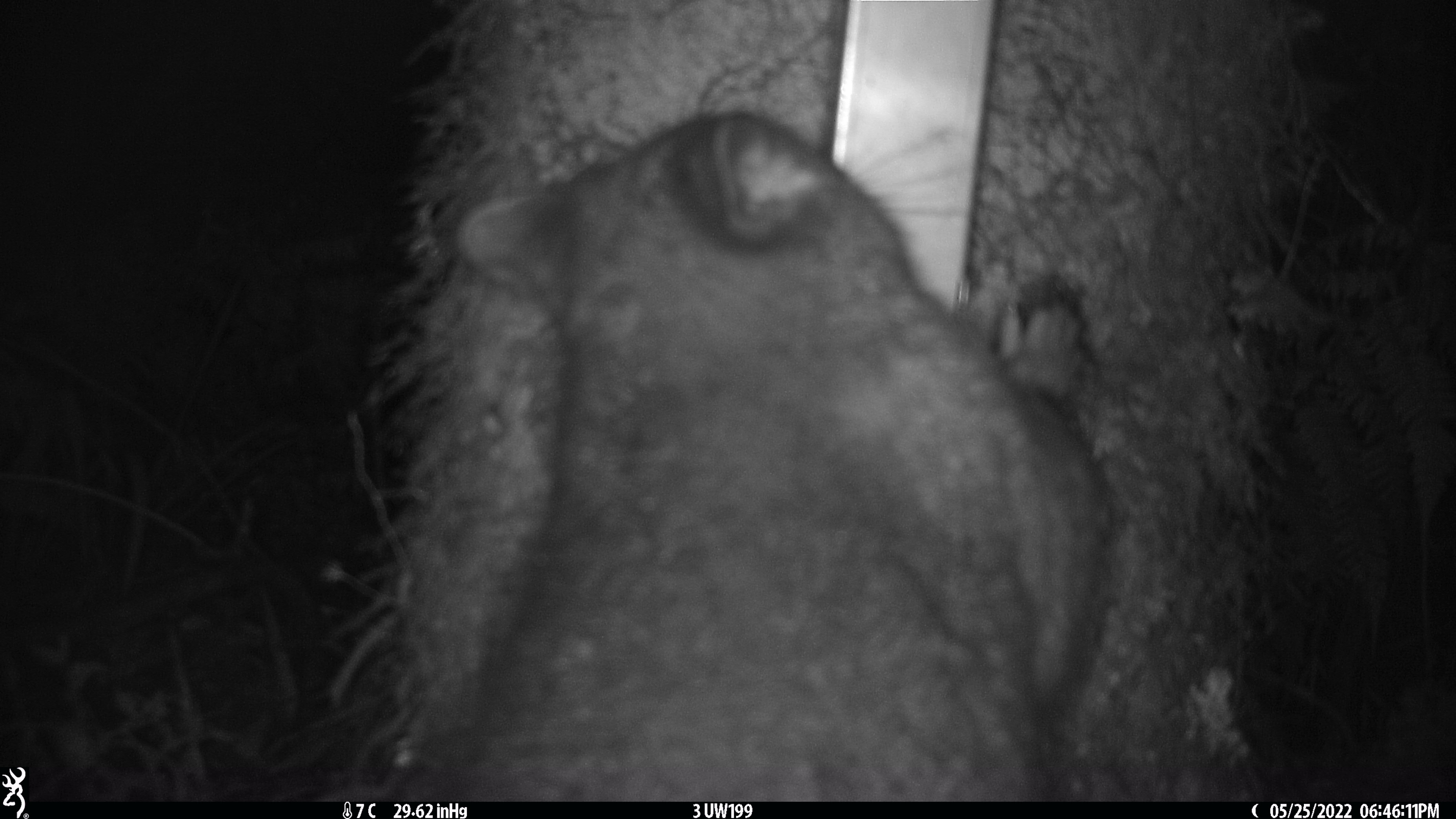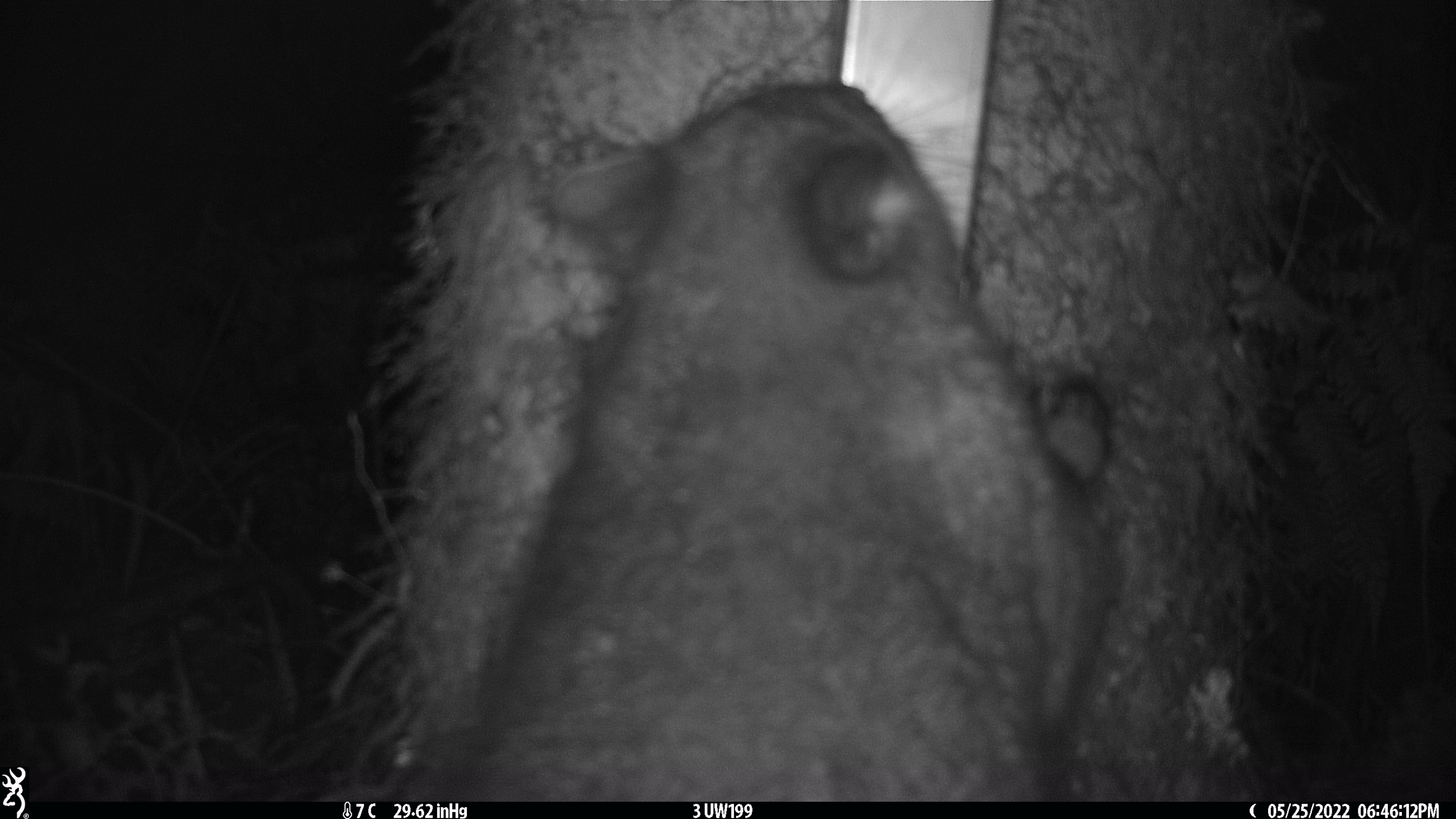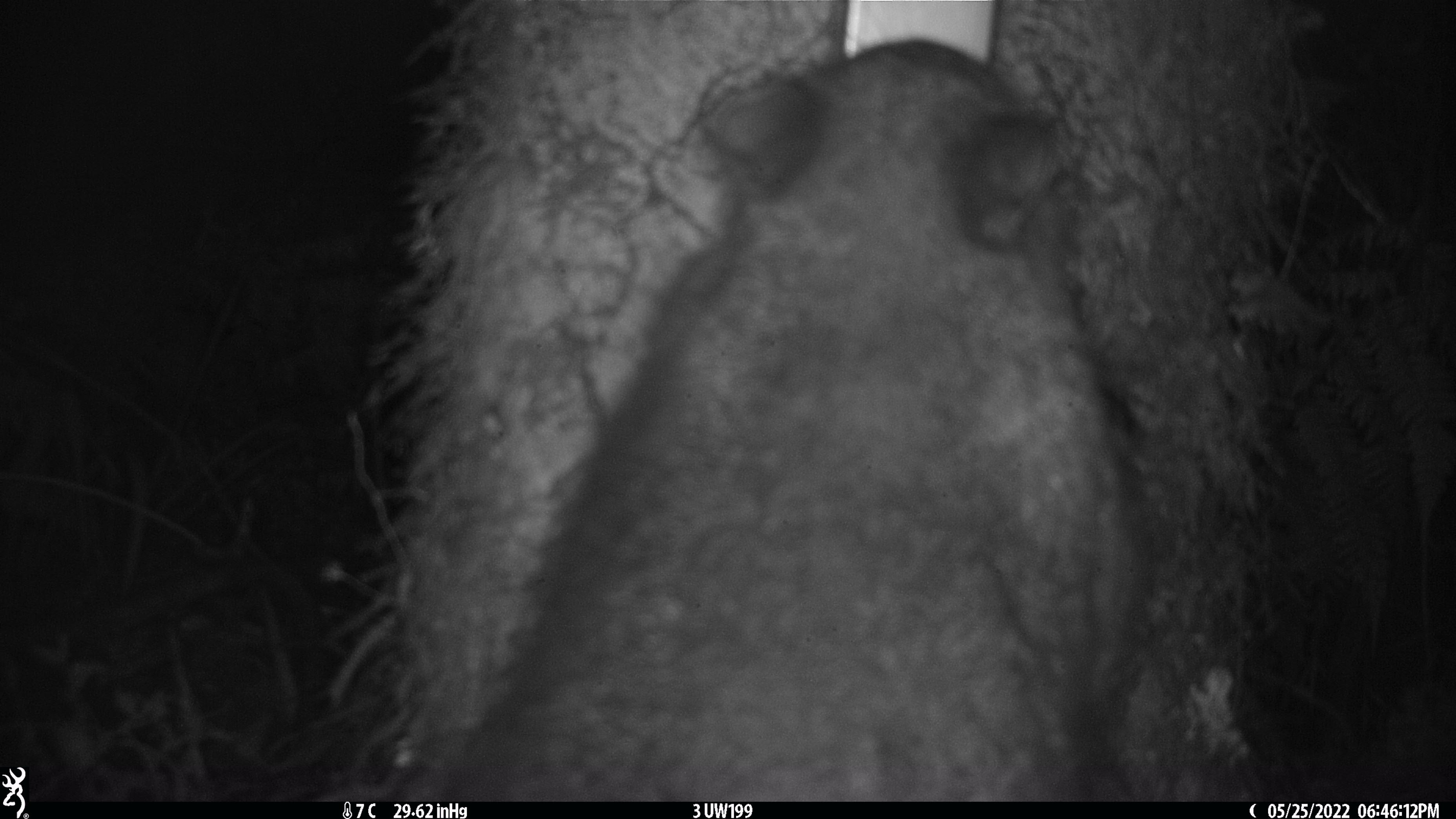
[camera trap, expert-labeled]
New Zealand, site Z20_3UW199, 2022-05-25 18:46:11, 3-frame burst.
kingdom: Animalia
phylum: Chordata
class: Mammalia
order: Diprotodontia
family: Phalangeridae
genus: Trichosurus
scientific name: Trichosurus vulpecula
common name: common brushtail possum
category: possum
Possum (common brushtail possum) (Trichosurus vulpecula).